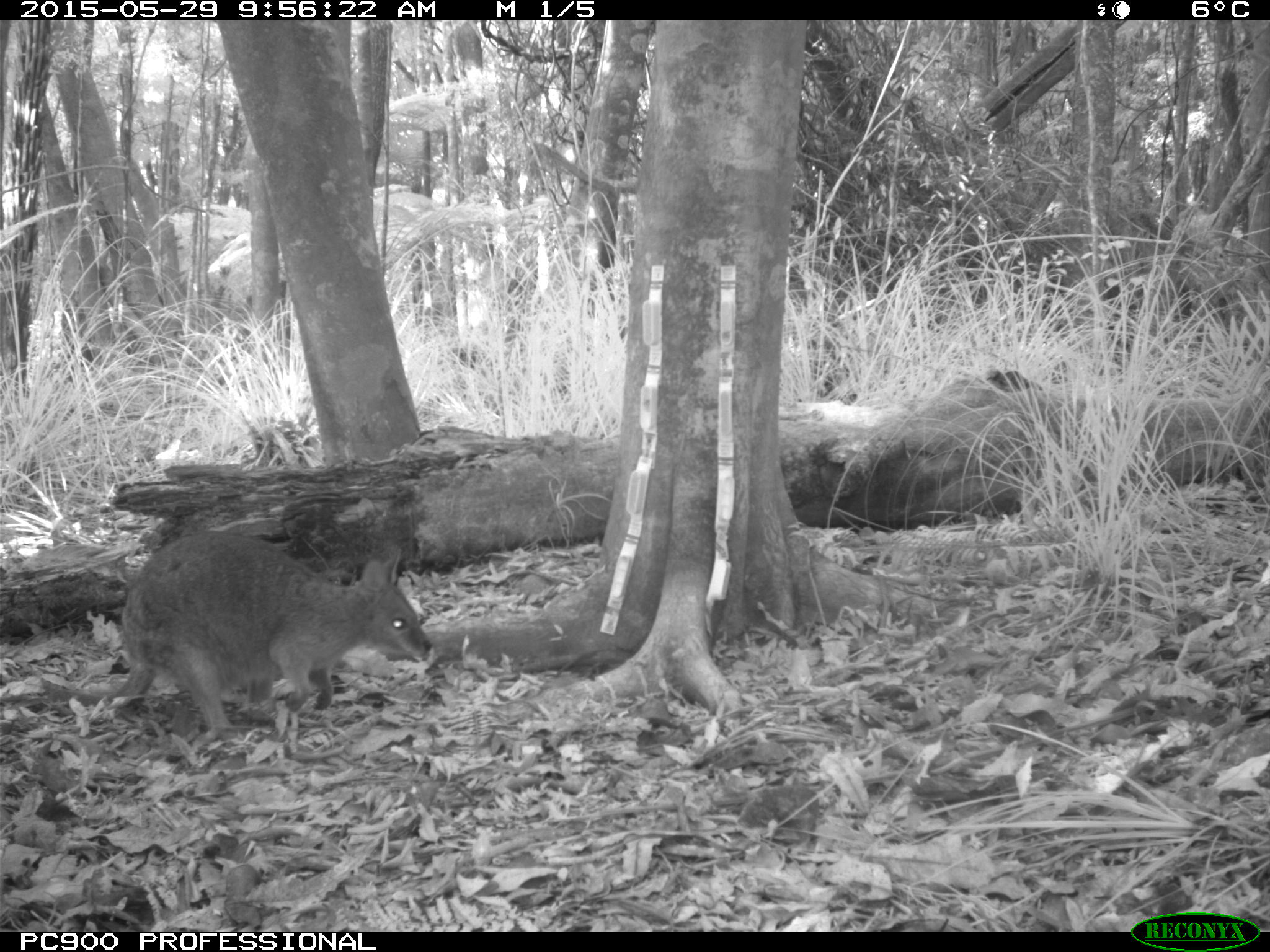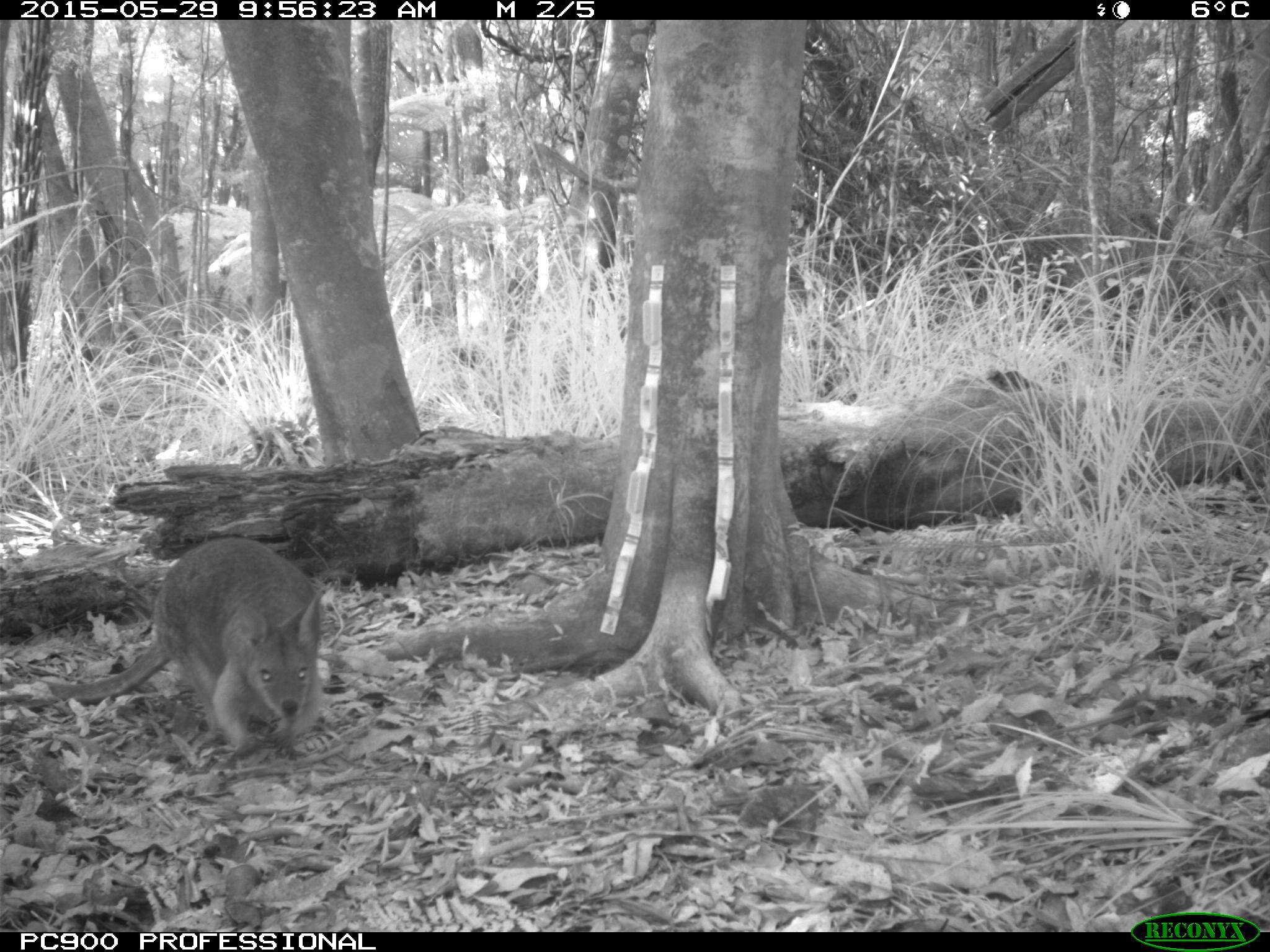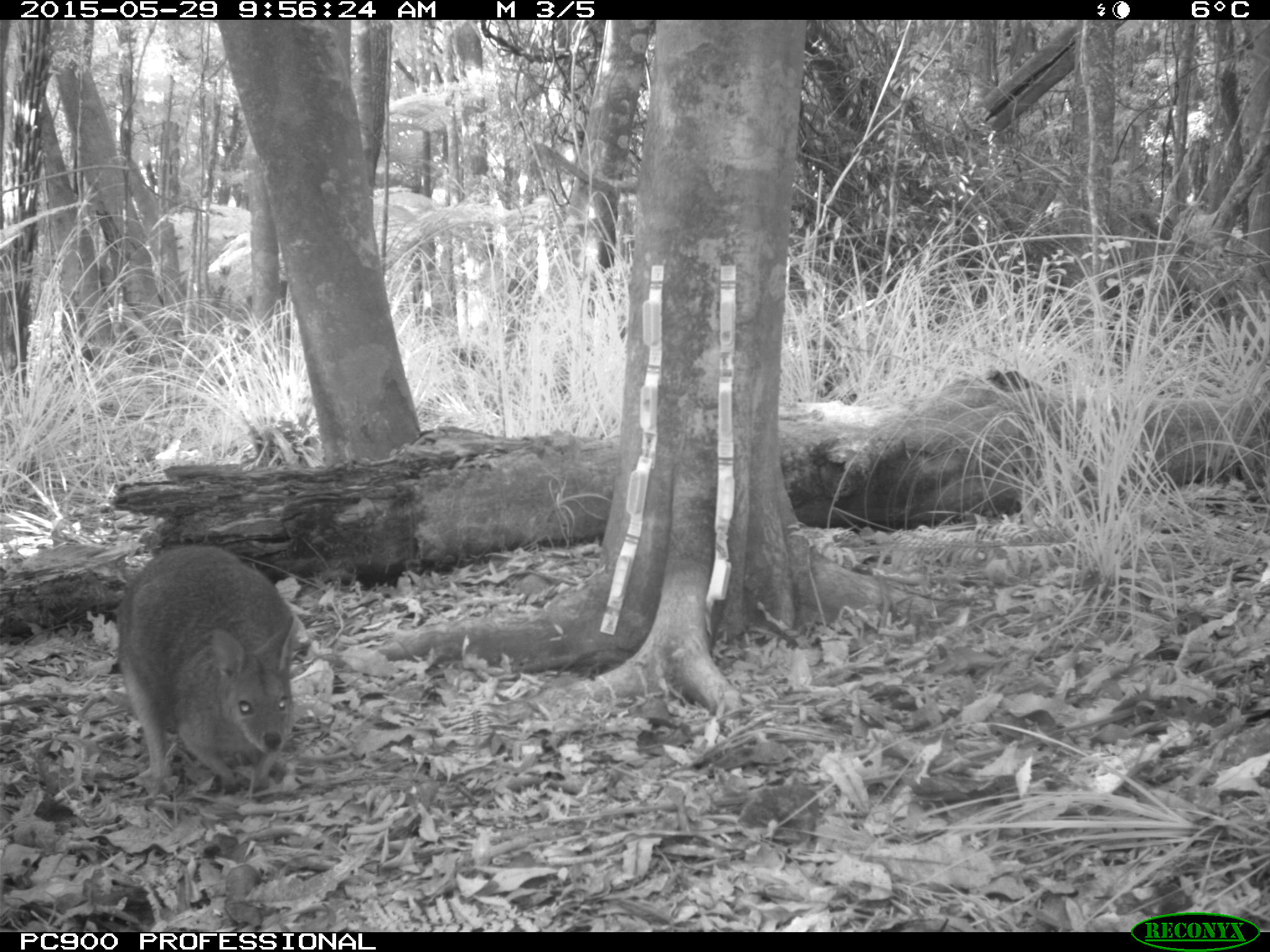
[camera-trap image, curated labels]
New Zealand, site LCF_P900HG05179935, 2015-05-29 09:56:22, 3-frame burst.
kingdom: Animalia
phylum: Chordata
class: Mammalia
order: Diprotodontia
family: Macropodidae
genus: Notamacropus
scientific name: Notamacropus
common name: wallaby